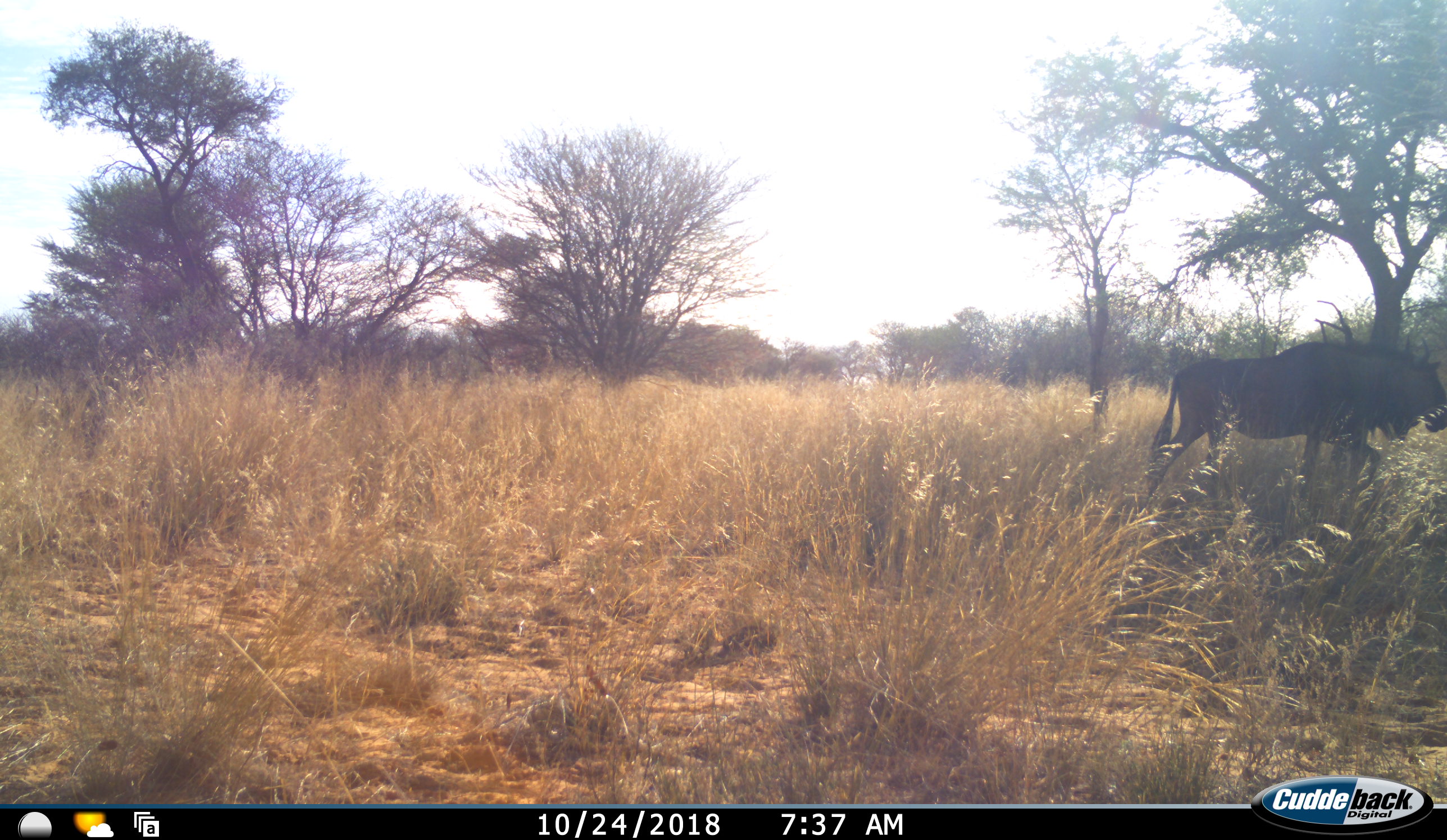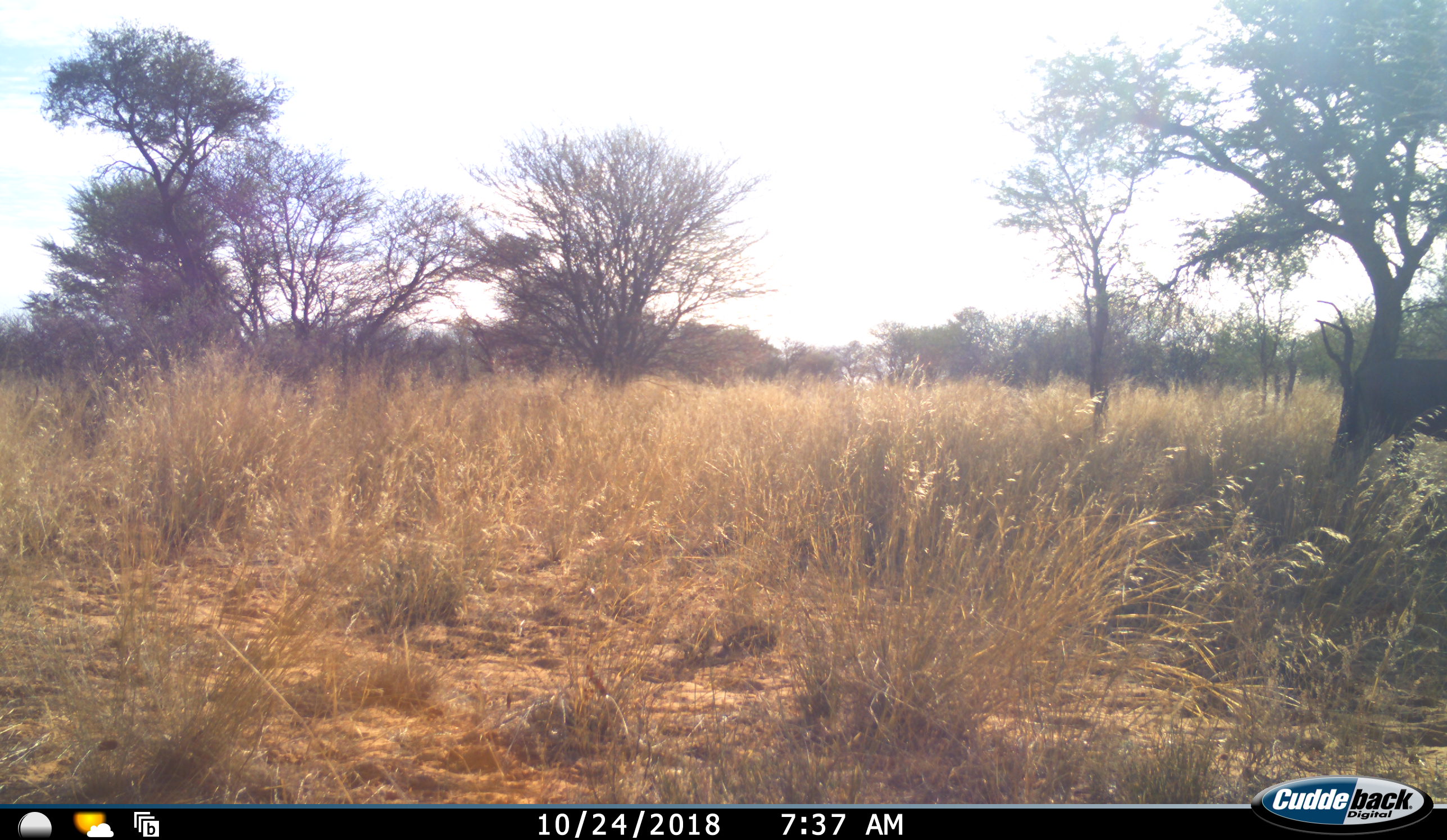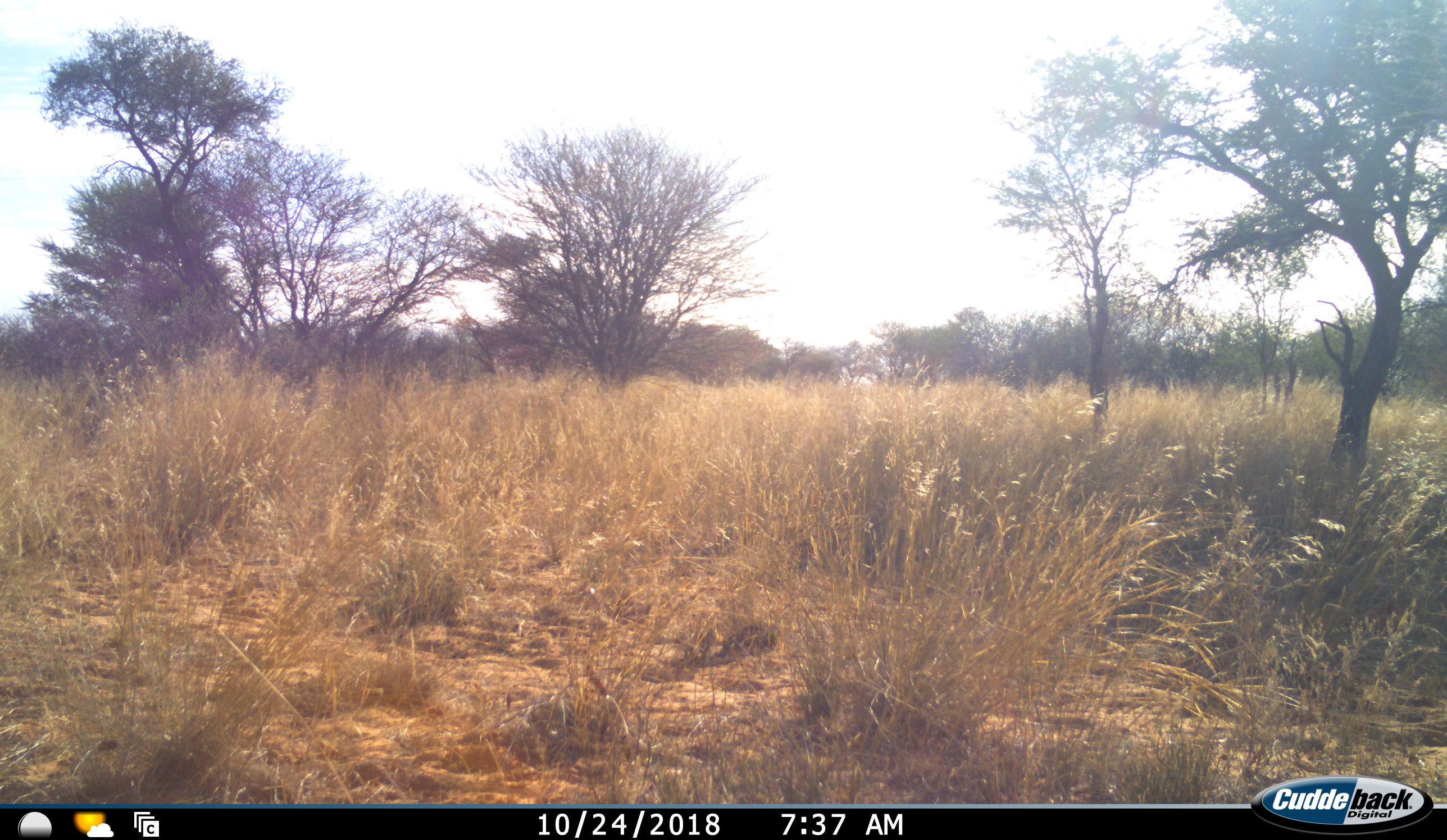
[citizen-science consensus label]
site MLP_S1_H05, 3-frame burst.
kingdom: Animalia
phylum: Chordata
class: Mammalia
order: Artiodactyla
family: Bovidae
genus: Connochaetes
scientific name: Connochaetes taurinus taurinus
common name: blue wildebeest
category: wildebeestblue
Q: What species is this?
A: Wildebeestblue (blue wildebeest) (Connochaetes taurinus taurinus).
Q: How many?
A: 1.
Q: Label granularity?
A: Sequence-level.